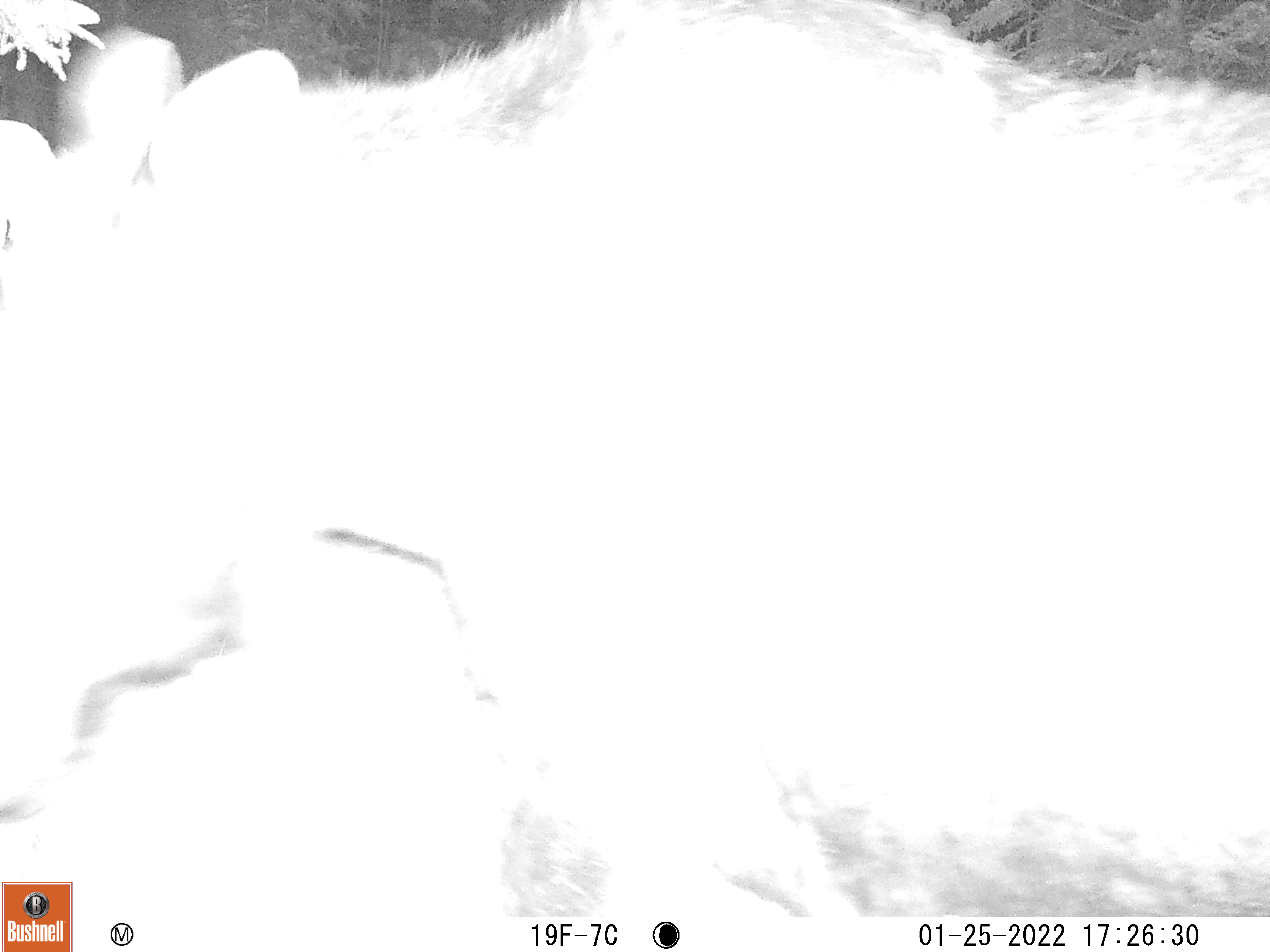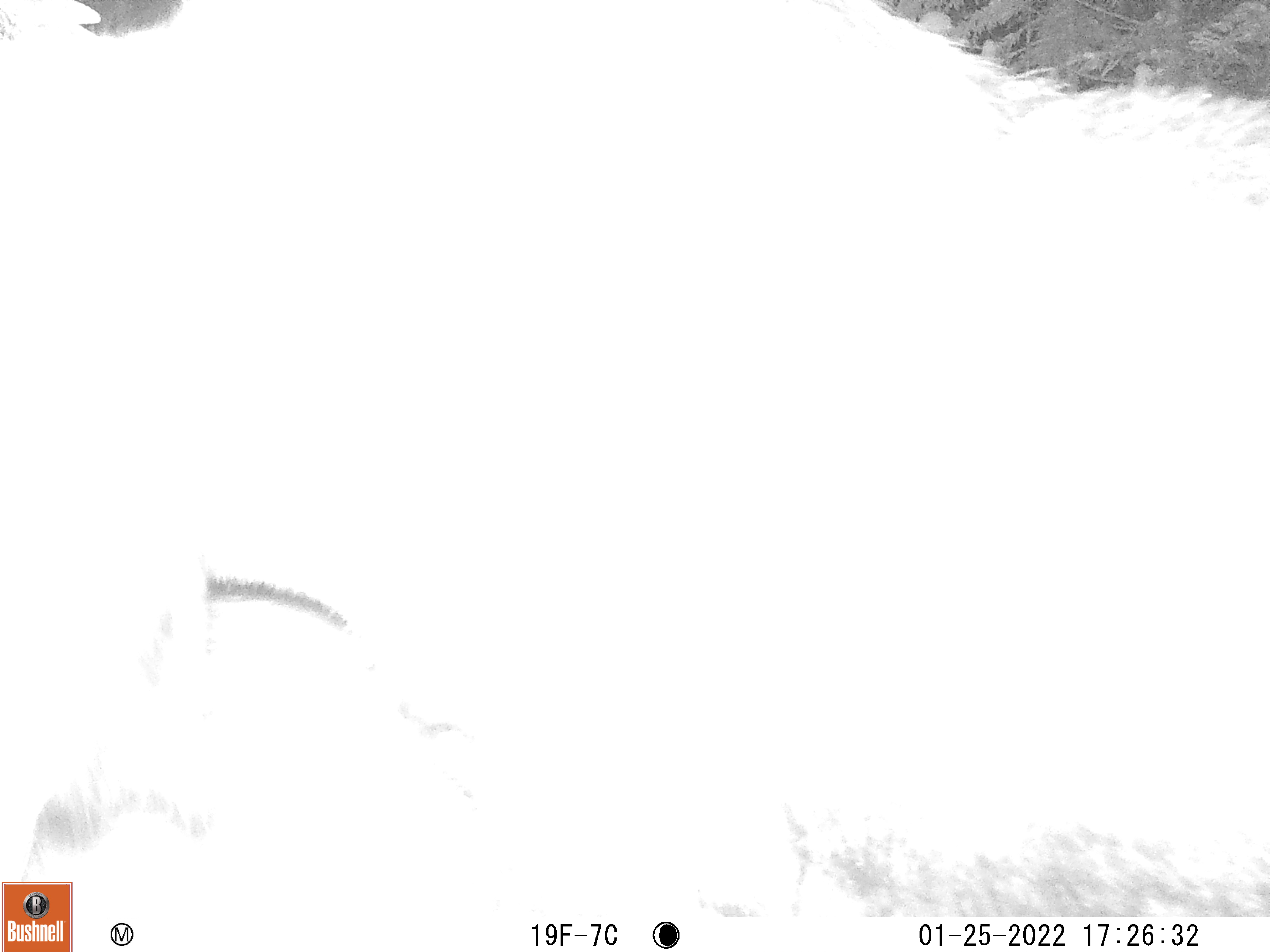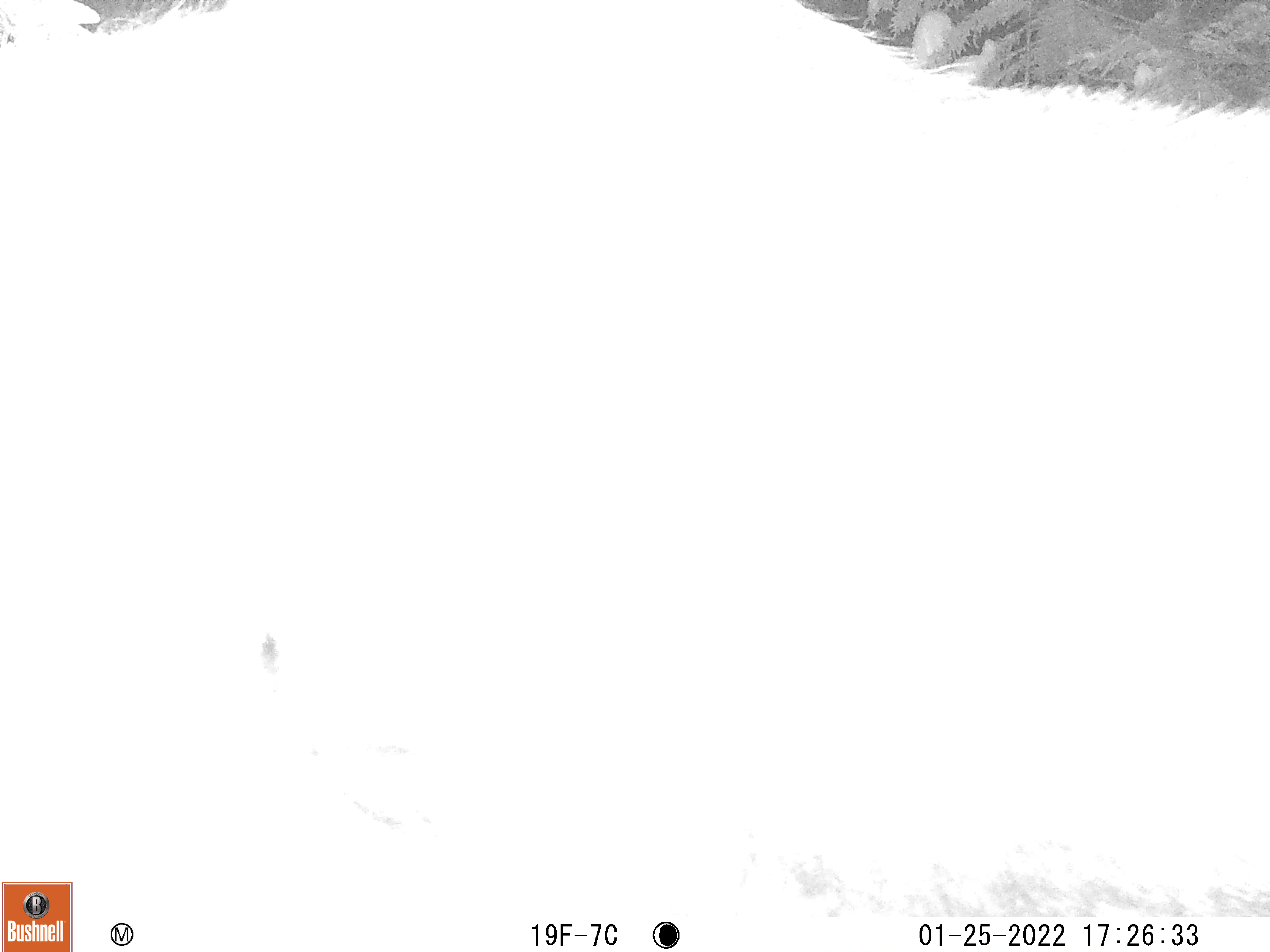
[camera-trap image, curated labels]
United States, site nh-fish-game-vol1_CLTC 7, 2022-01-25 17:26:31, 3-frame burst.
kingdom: Animalia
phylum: Chordata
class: Mammalia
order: Artiodactyla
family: Cervidae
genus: Alces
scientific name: Alces alces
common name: moose